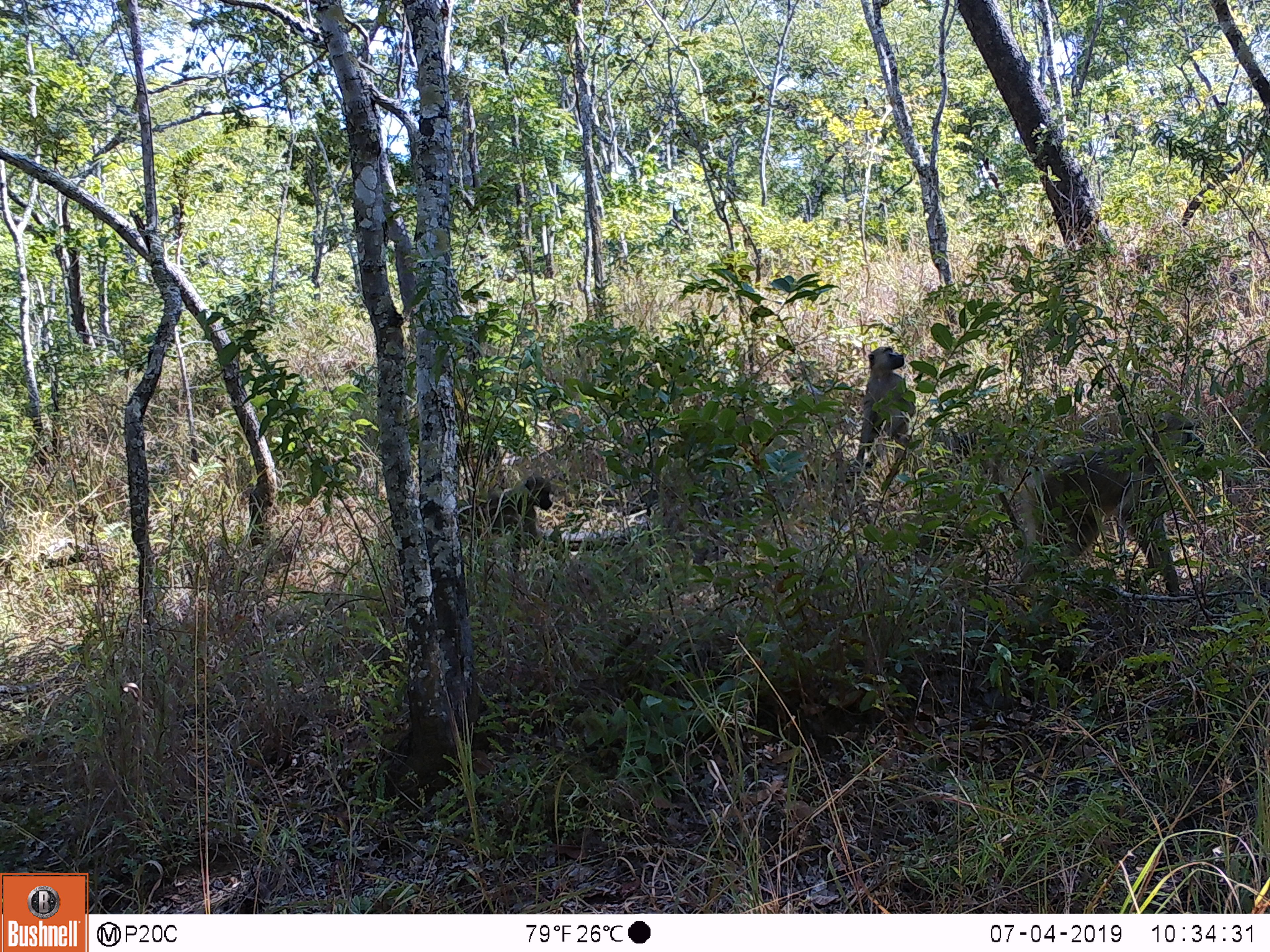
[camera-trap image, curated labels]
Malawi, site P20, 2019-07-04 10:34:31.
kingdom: Animalia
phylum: Chordata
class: Mammalia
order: Primates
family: Cercopithecidae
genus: Papio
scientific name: Papio cynocephalus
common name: yellow baboon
Yellow baboon (Papio cynocephalus), count 3.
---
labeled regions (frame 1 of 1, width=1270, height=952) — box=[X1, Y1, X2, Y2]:
yellow baboon: box=[993, 405, 1204, 618]; box=[843, 343, 920, 506]; box=[449, 472, 556, 562]